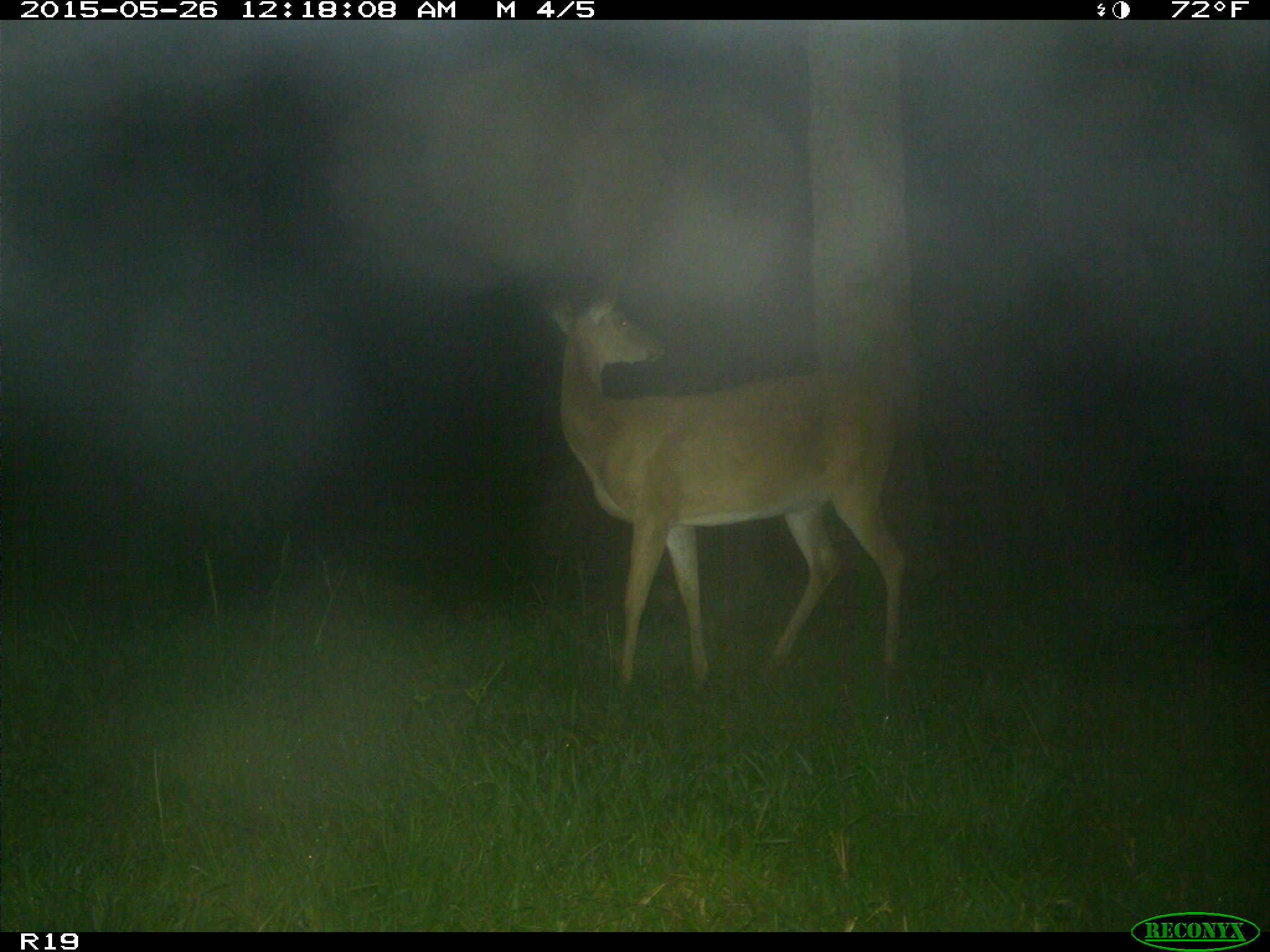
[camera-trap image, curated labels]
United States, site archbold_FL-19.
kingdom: Animalia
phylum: Chordata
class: Mammalia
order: Artiodactyla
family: Cervidae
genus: Odocoileus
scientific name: Odocoileus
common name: deer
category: unidentified deer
Unidentified deer (deer) (Odocoileus).